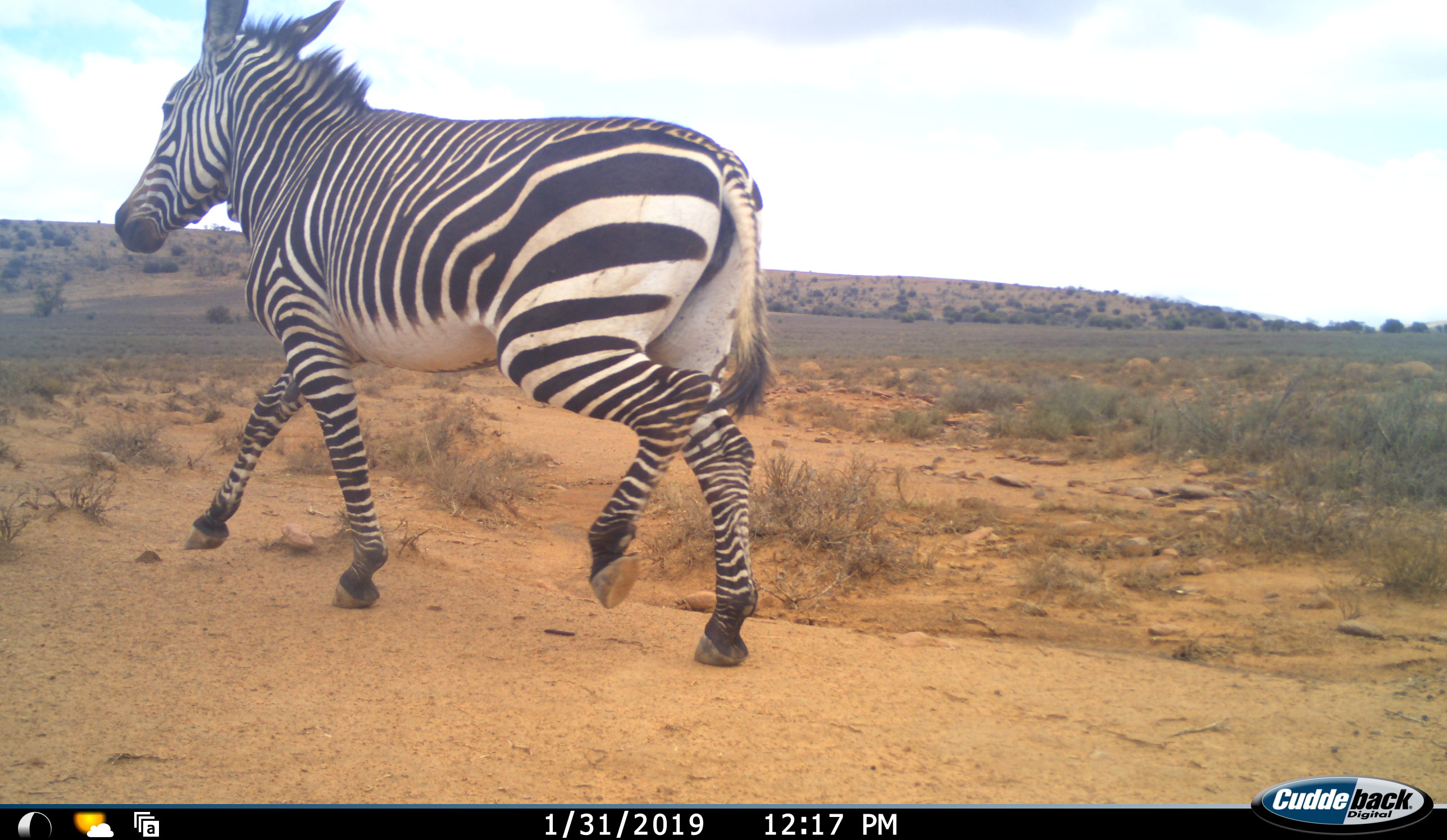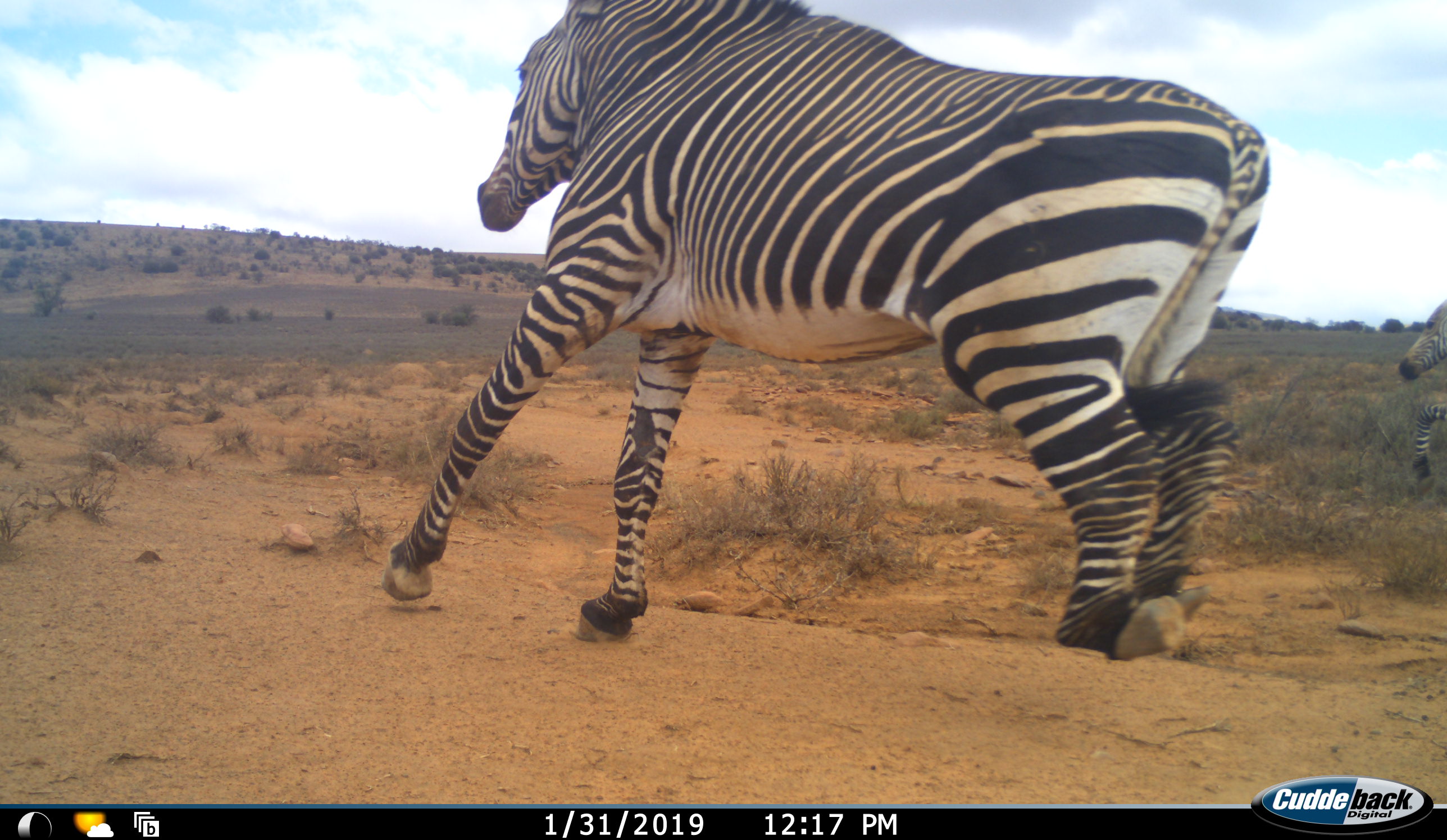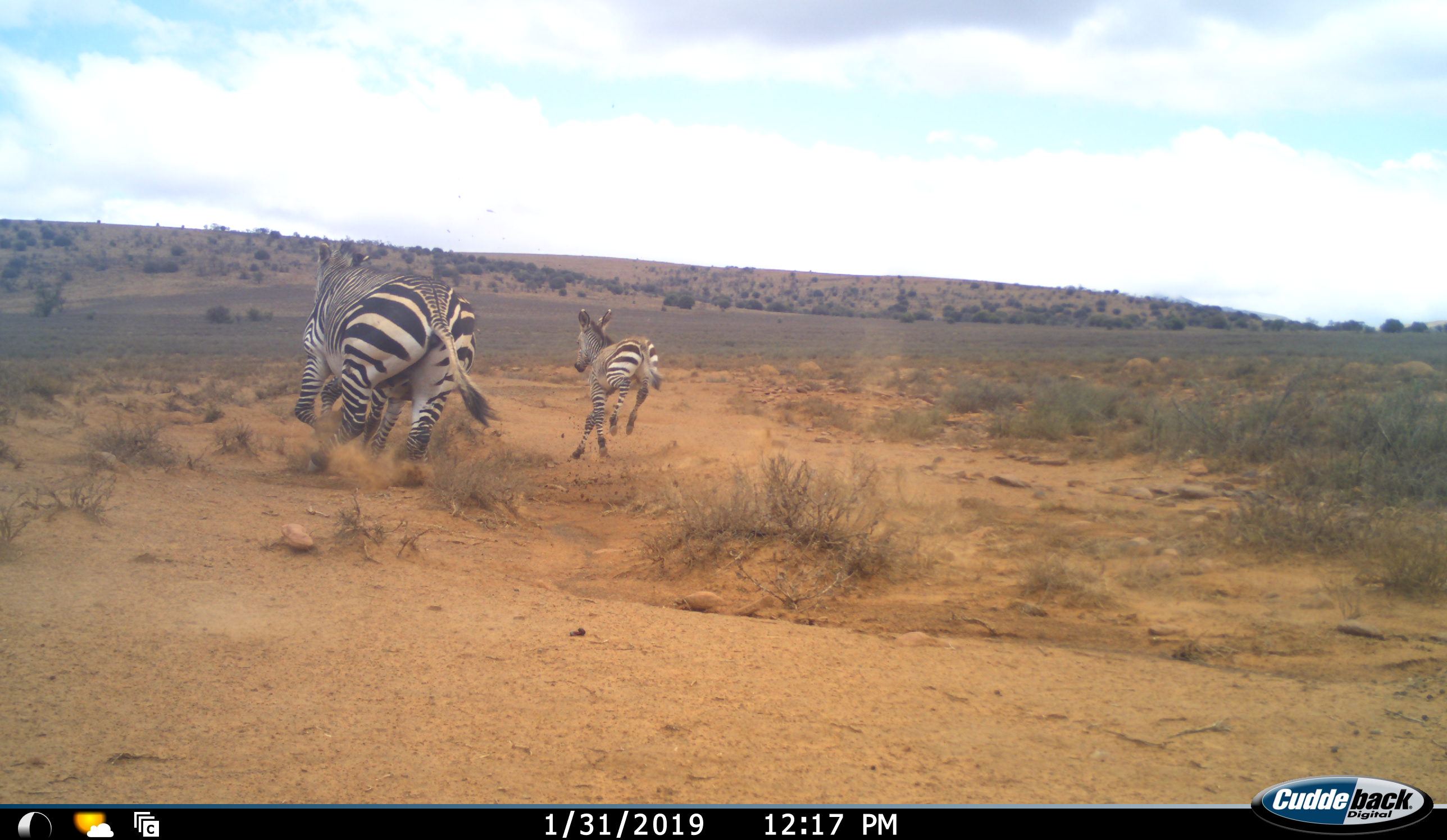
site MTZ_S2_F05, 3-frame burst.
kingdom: Animalia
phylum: Chordata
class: Mammalia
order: Perissodactyla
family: Equidae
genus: Equus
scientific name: Equus zebra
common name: mountain zebra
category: zebramountain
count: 2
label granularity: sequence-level